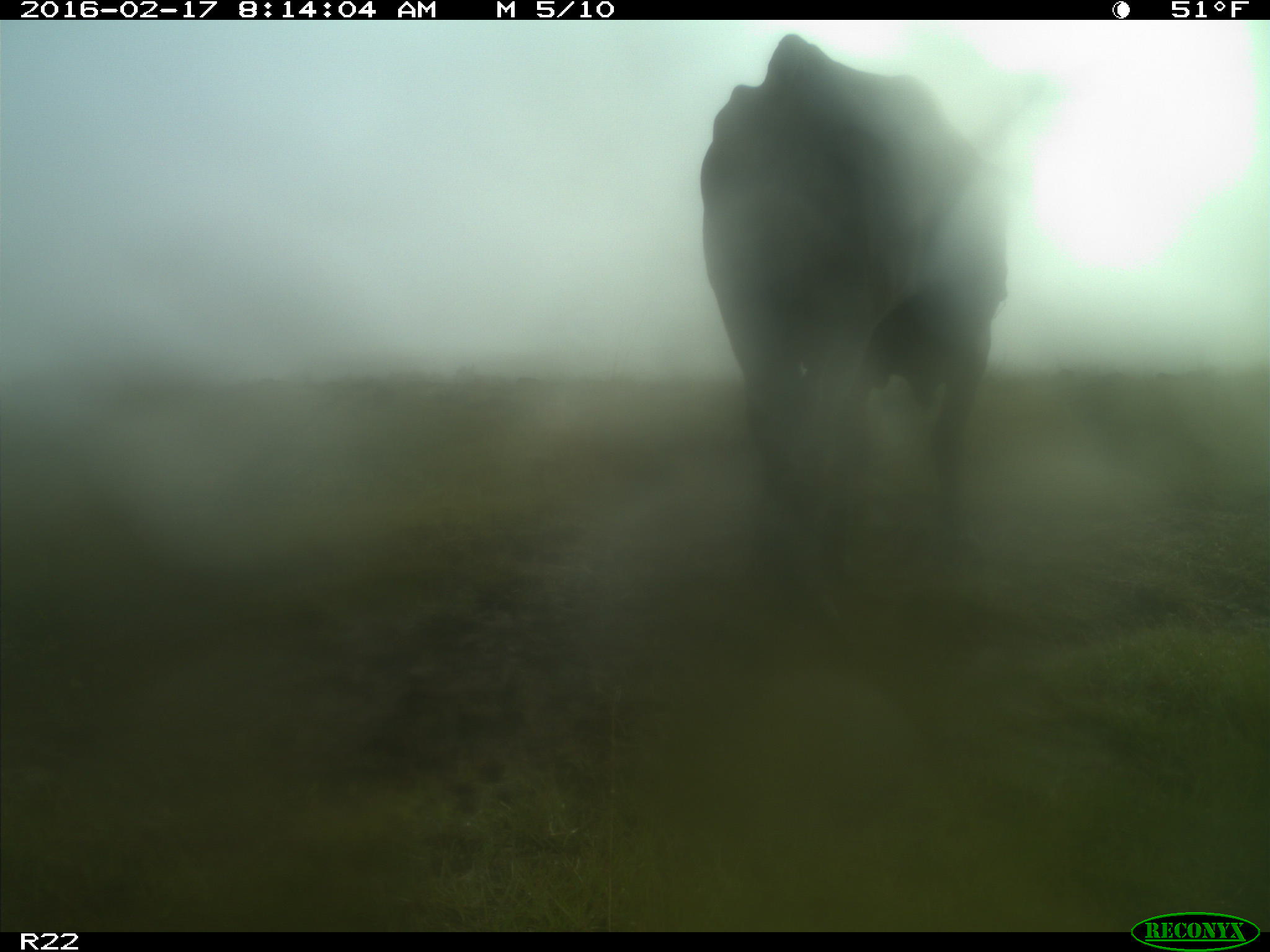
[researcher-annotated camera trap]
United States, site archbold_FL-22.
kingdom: Animalia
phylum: Chordata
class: Mammalia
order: Artiodactyla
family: Bovidae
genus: Bos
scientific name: Bos taurus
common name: domestic cow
Bos taurus (domestic cow).